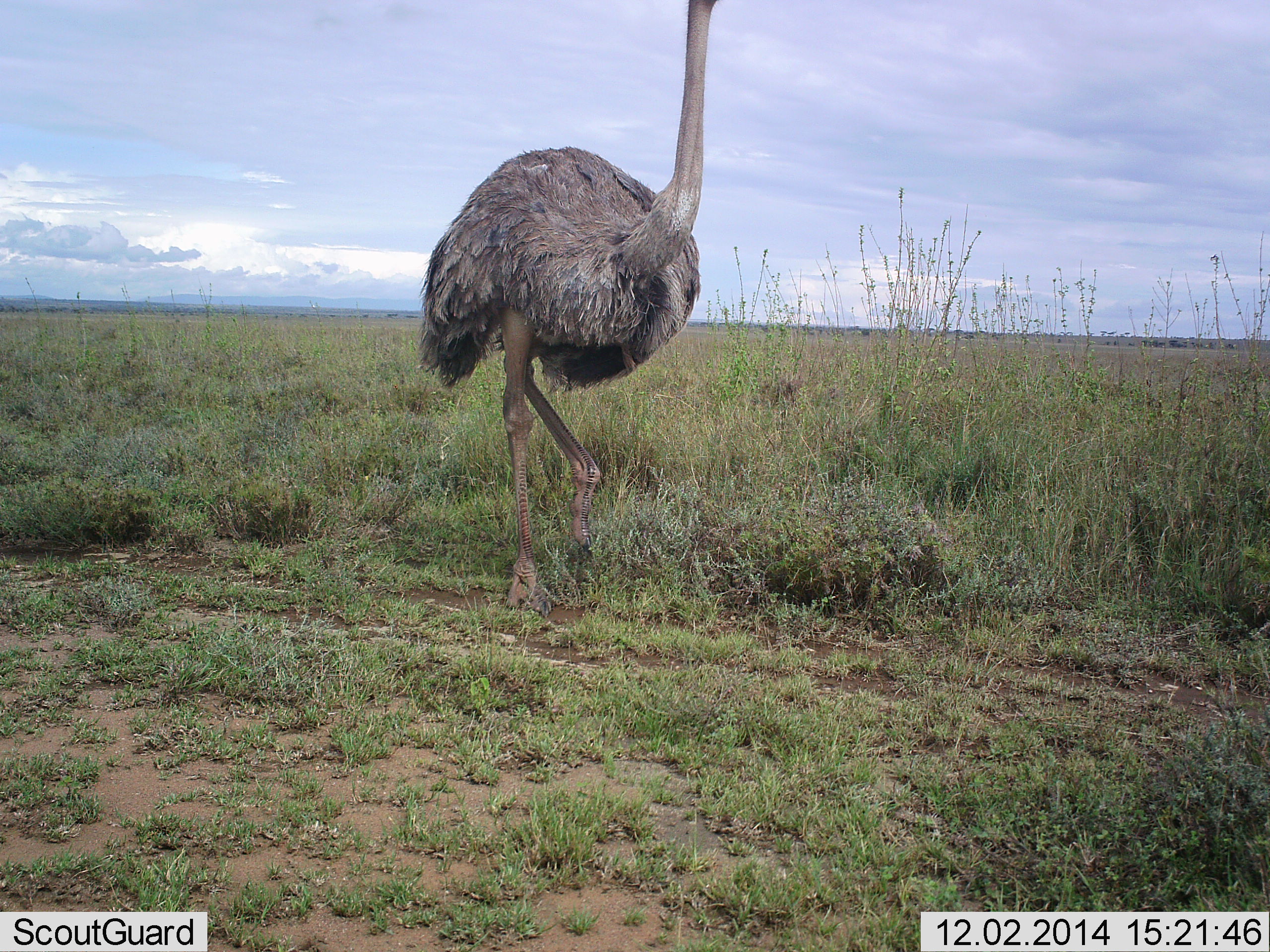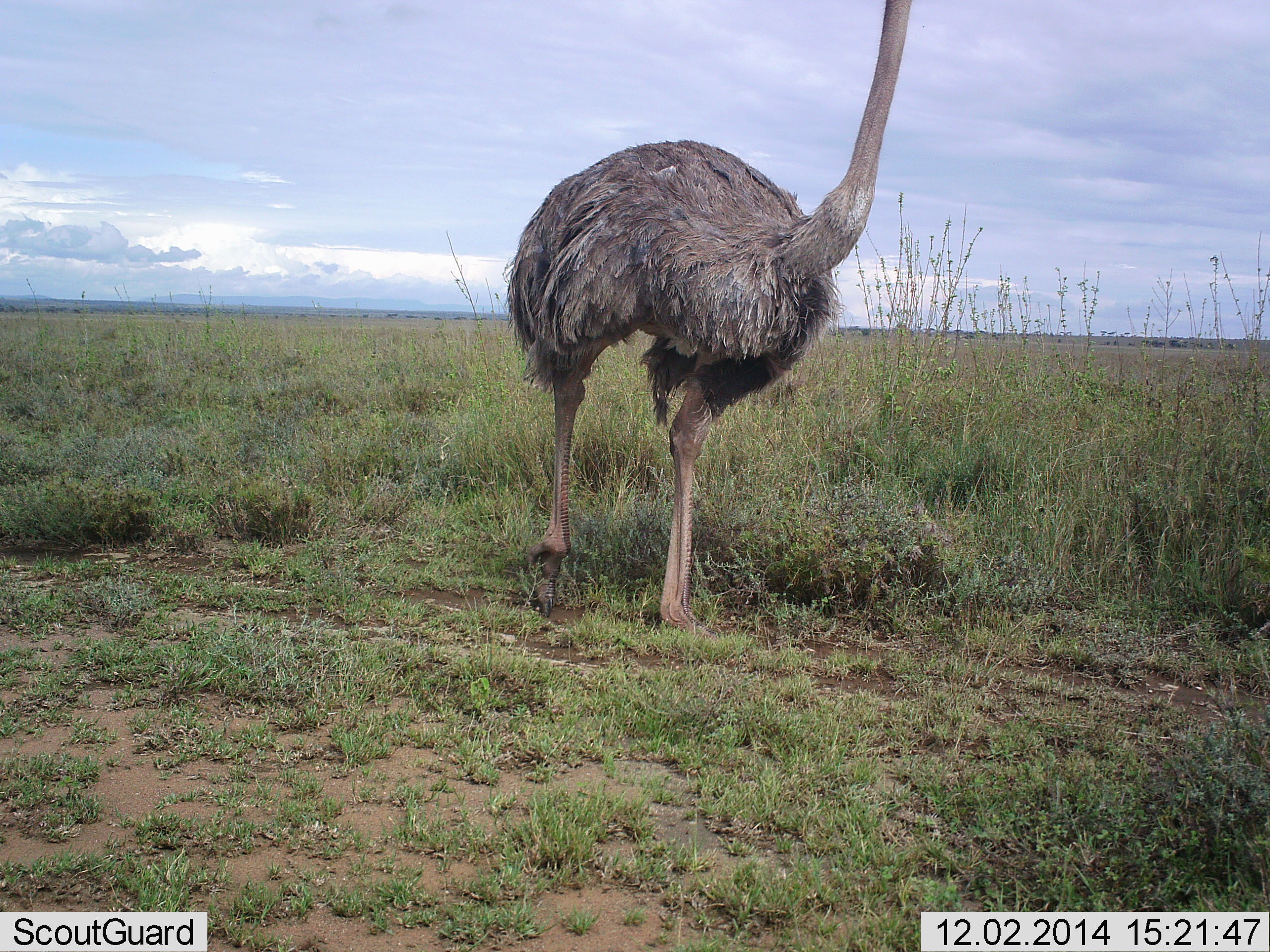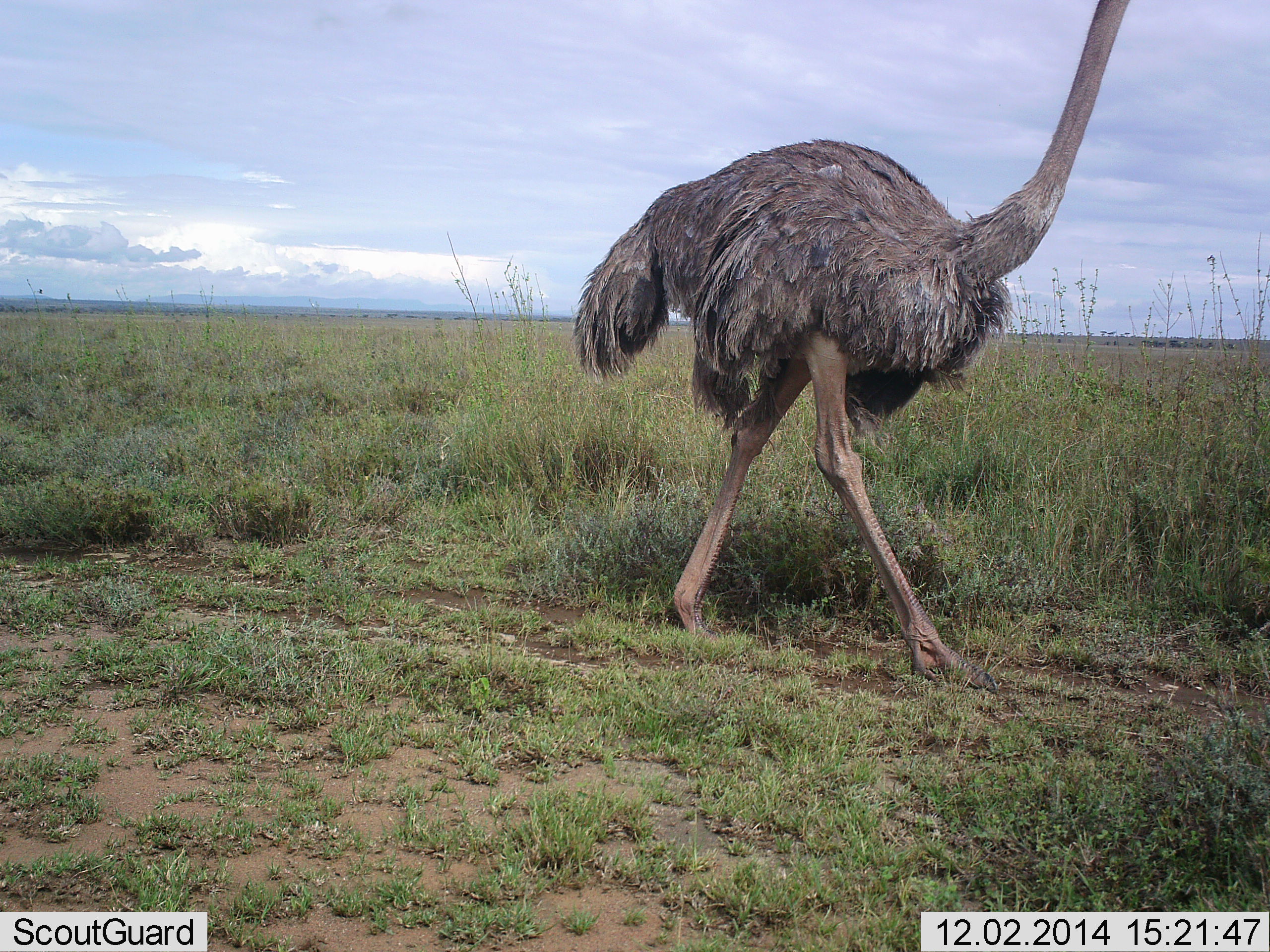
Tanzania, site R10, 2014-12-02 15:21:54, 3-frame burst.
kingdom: Animalia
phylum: Chordata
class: Aves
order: Struthioniformes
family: Struthionidae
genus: Struthio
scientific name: Struthio camelus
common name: ostrich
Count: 1.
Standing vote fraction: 20%.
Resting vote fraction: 0%.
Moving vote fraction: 90%.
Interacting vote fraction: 0%.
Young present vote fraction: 0%.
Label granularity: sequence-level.